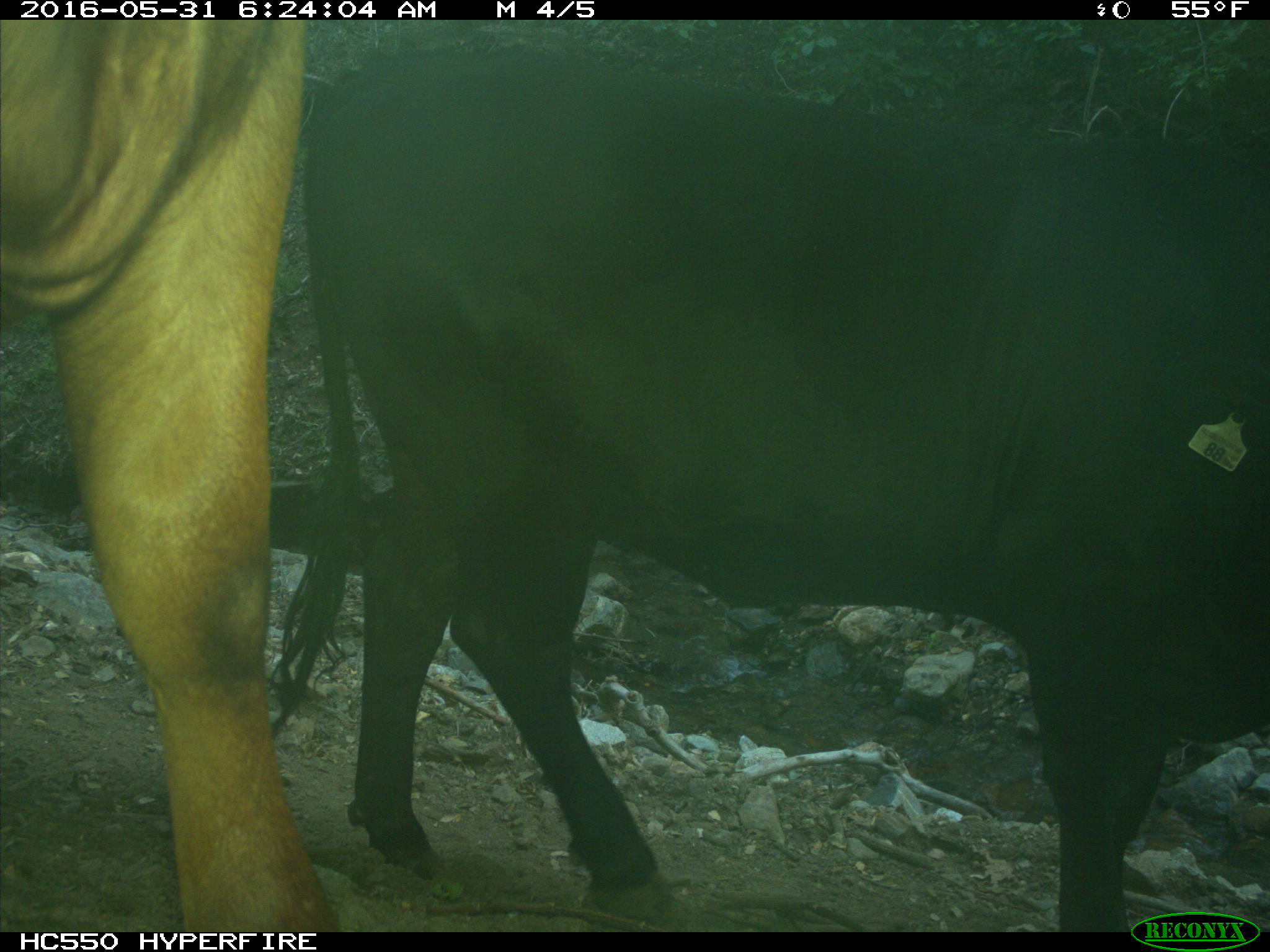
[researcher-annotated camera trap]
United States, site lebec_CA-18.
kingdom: Animalia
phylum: Chordata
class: Mammalia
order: Artiodactyla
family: Bovidae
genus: Bos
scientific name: Bos taurus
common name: domestic cow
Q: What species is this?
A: Bos taurus (domestic cow).